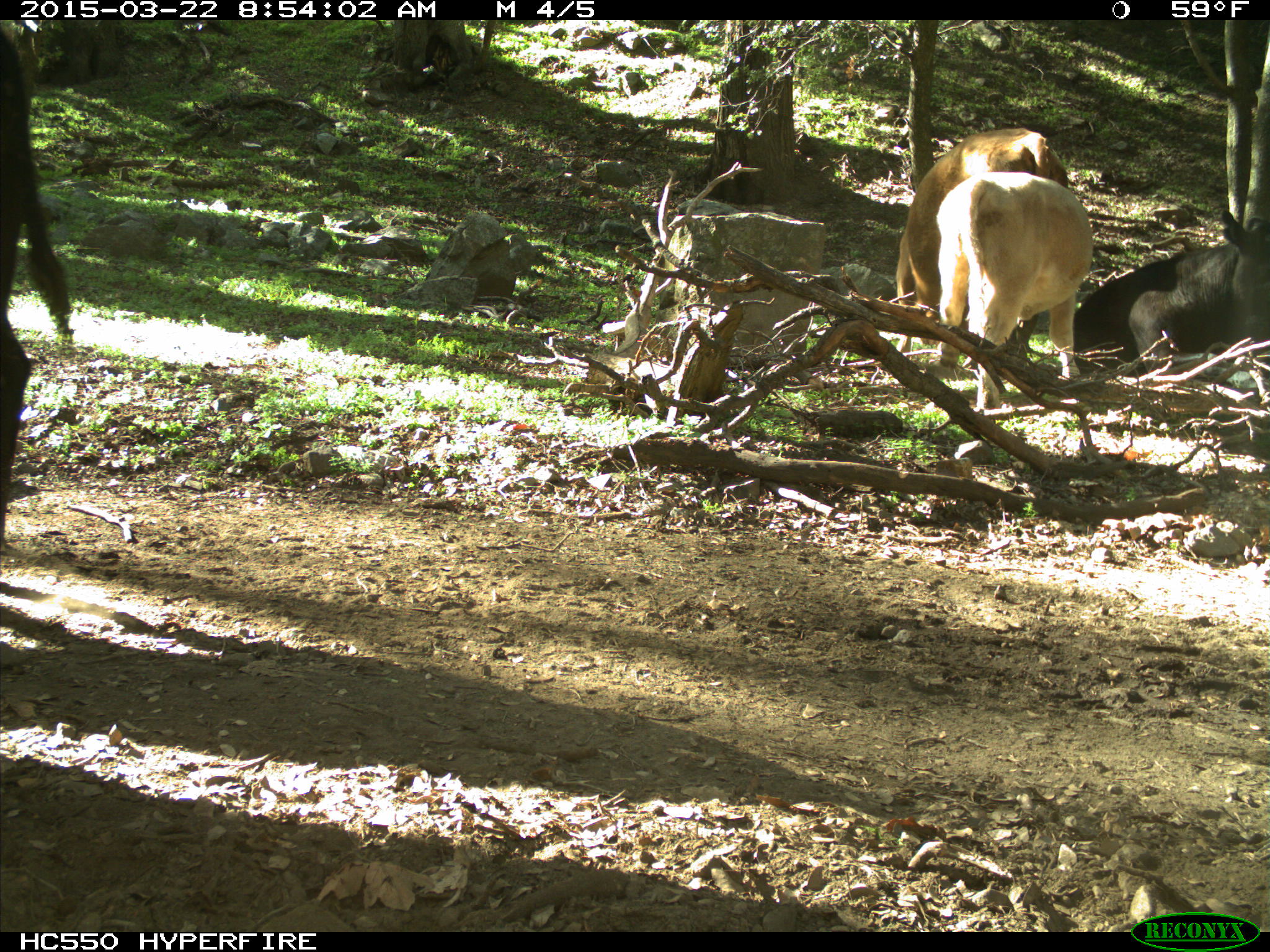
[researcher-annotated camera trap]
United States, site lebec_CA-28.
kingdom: Animalia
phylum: Chordata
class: Mammalia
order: Artiodactyla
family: Bovidae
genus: Bos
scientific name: Bos taurus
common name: domestic cow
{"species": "Bos taurus (domestic cow)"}